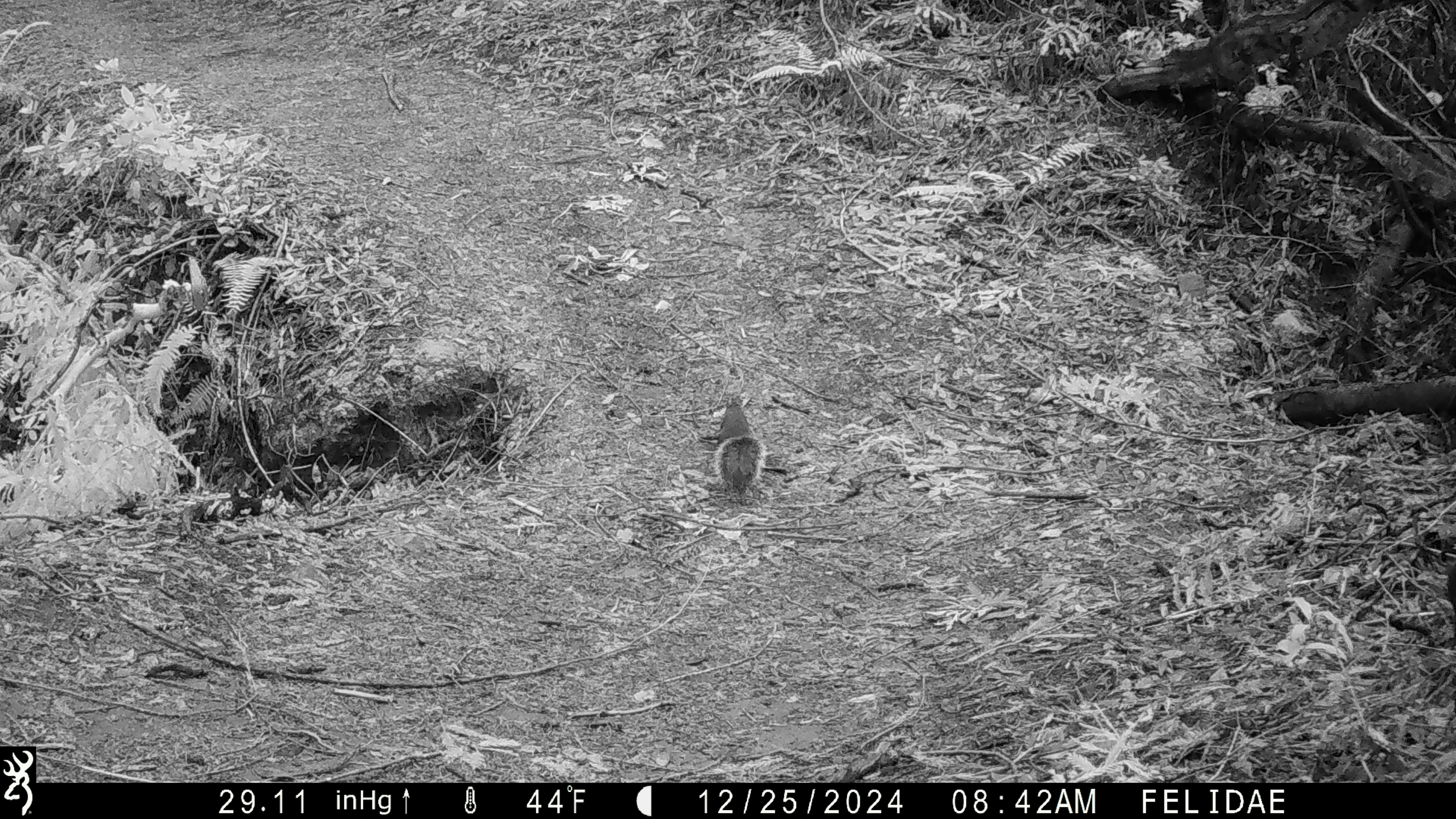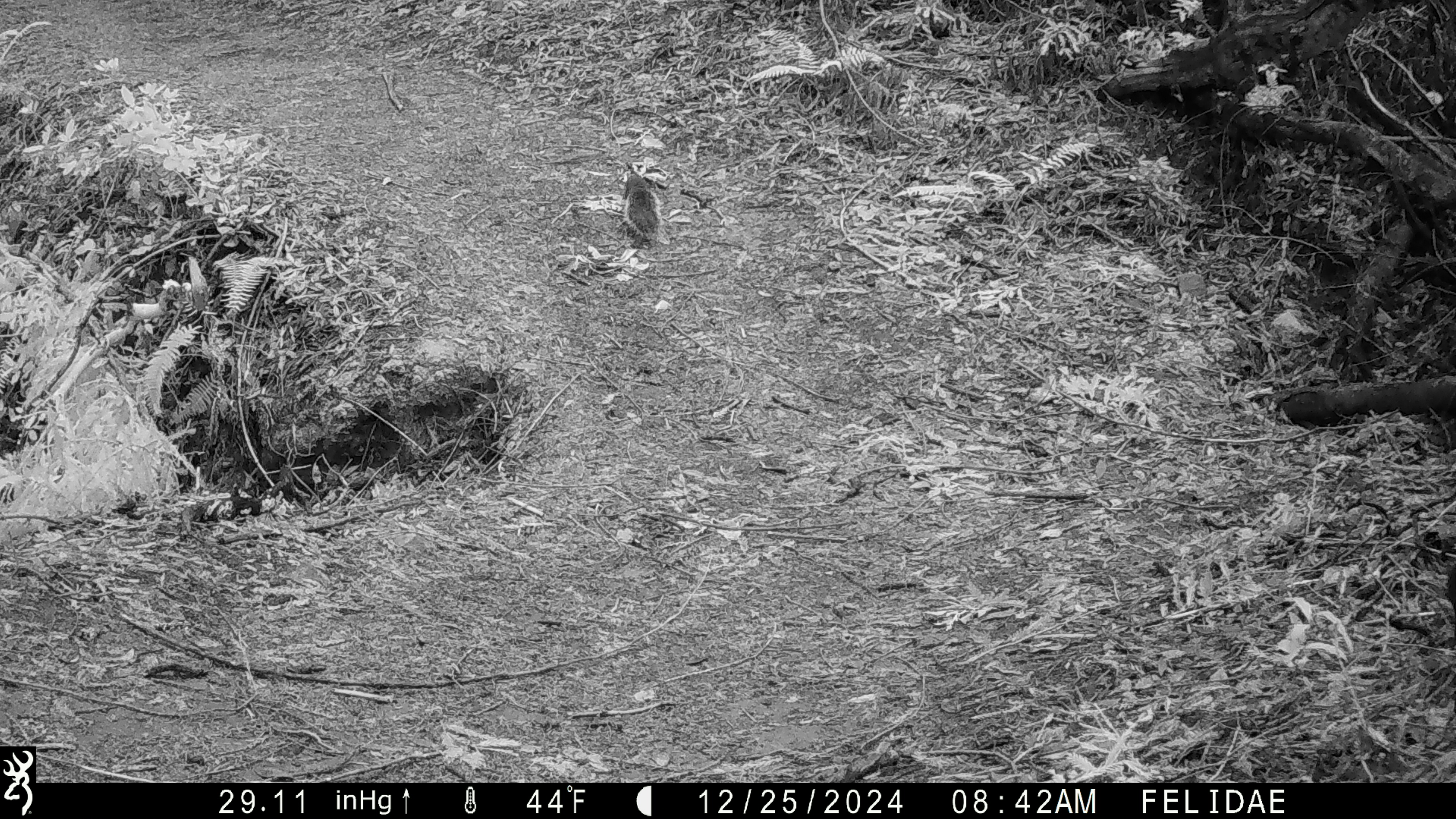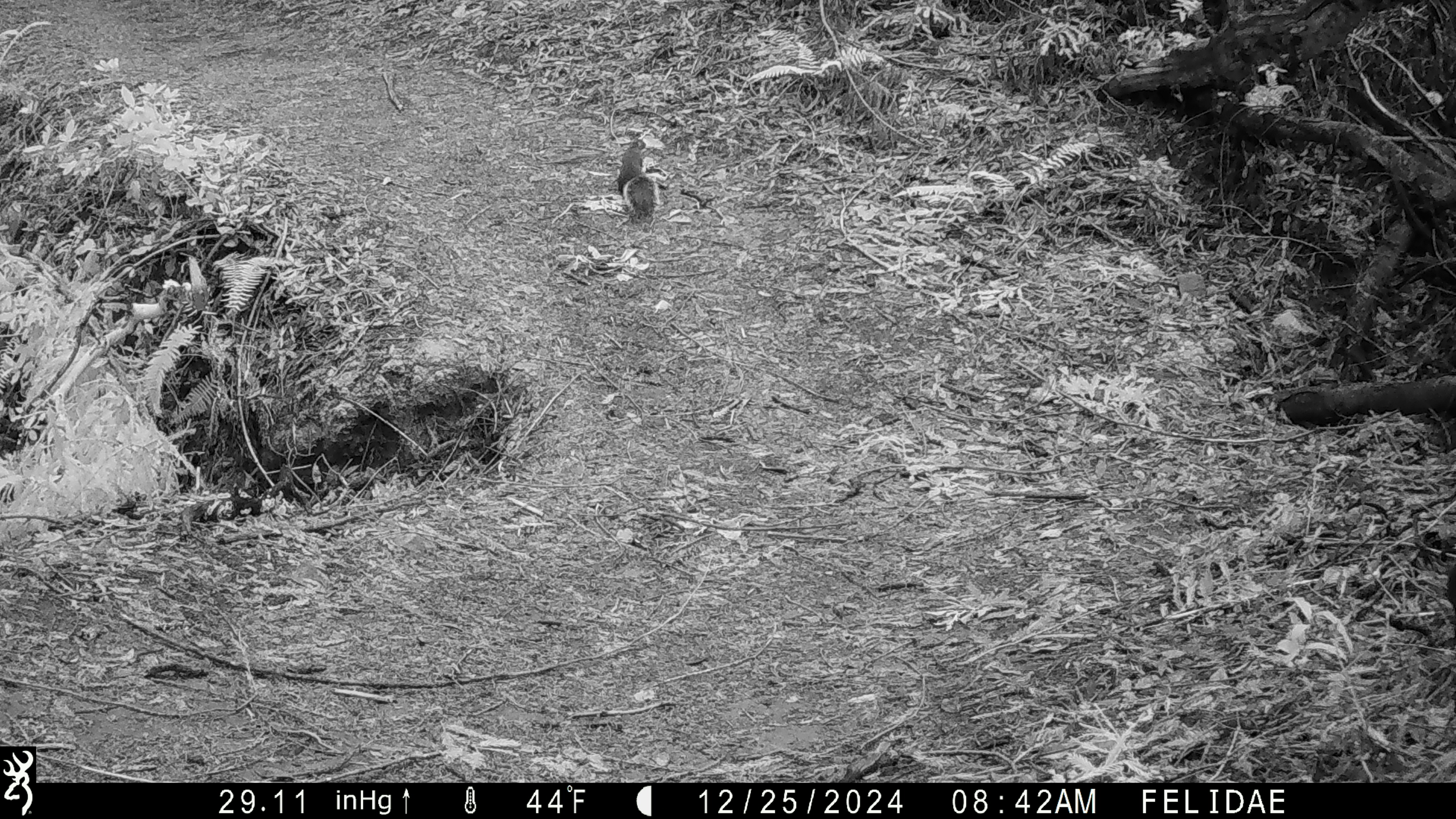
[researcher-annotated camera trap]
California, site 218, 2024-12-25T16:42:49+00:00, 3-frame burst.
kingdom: Animalia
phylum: Chordata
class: Mammalia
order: Rodentia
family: Sciuridae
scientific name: Sciuridae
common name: squirrel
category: unknown squirrel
Unknown squirrel (squirrel) (Sciuridae).